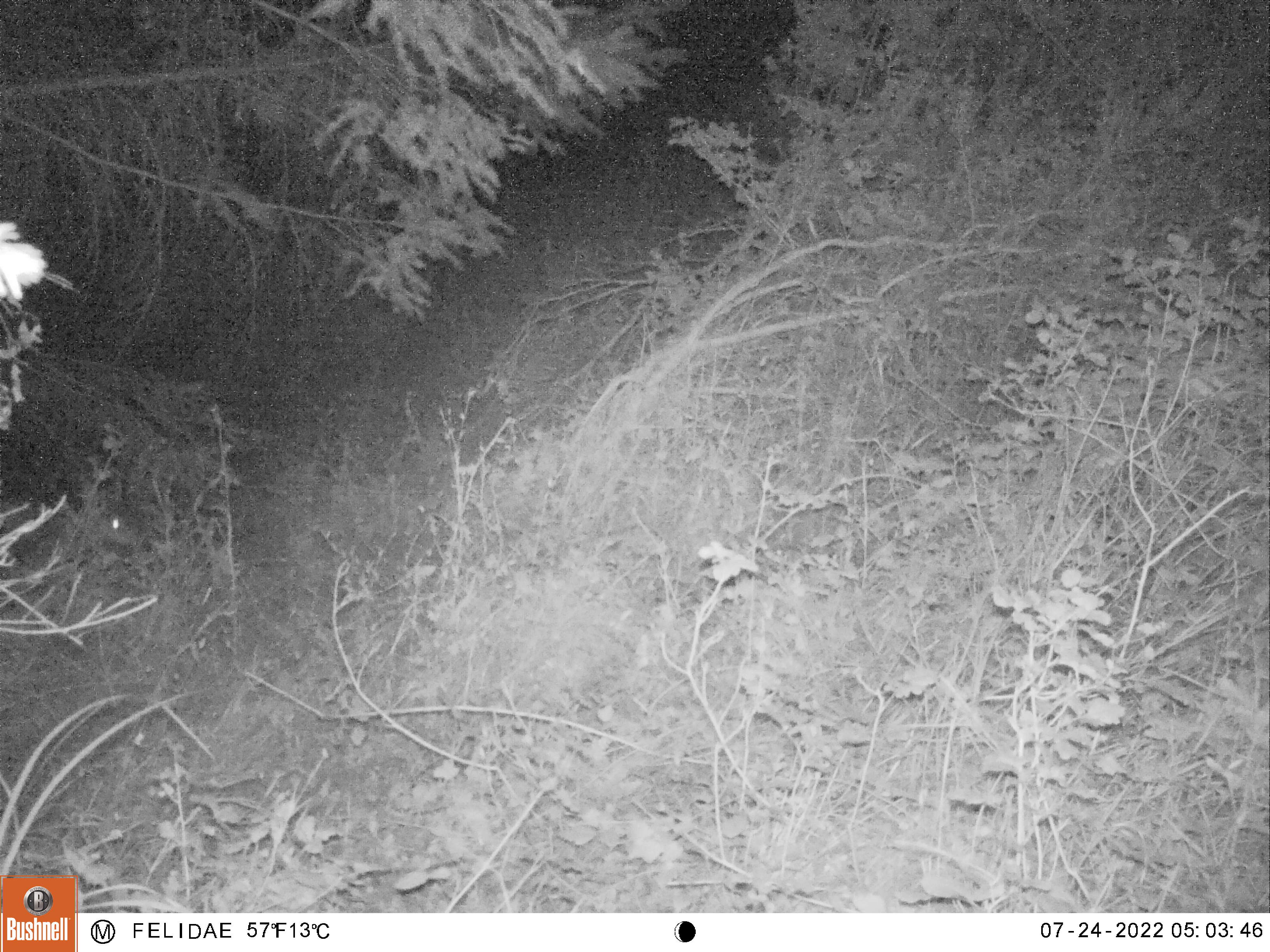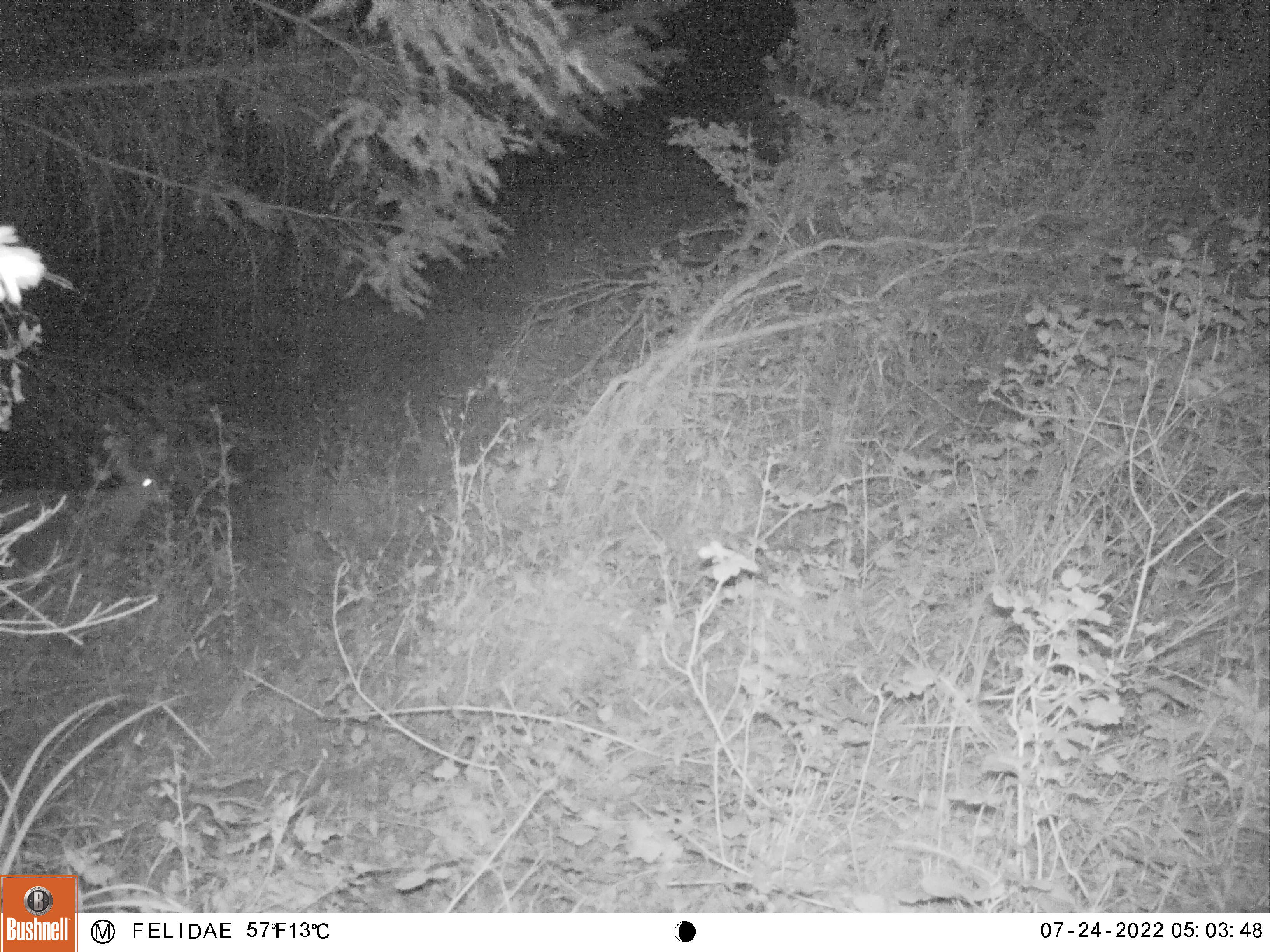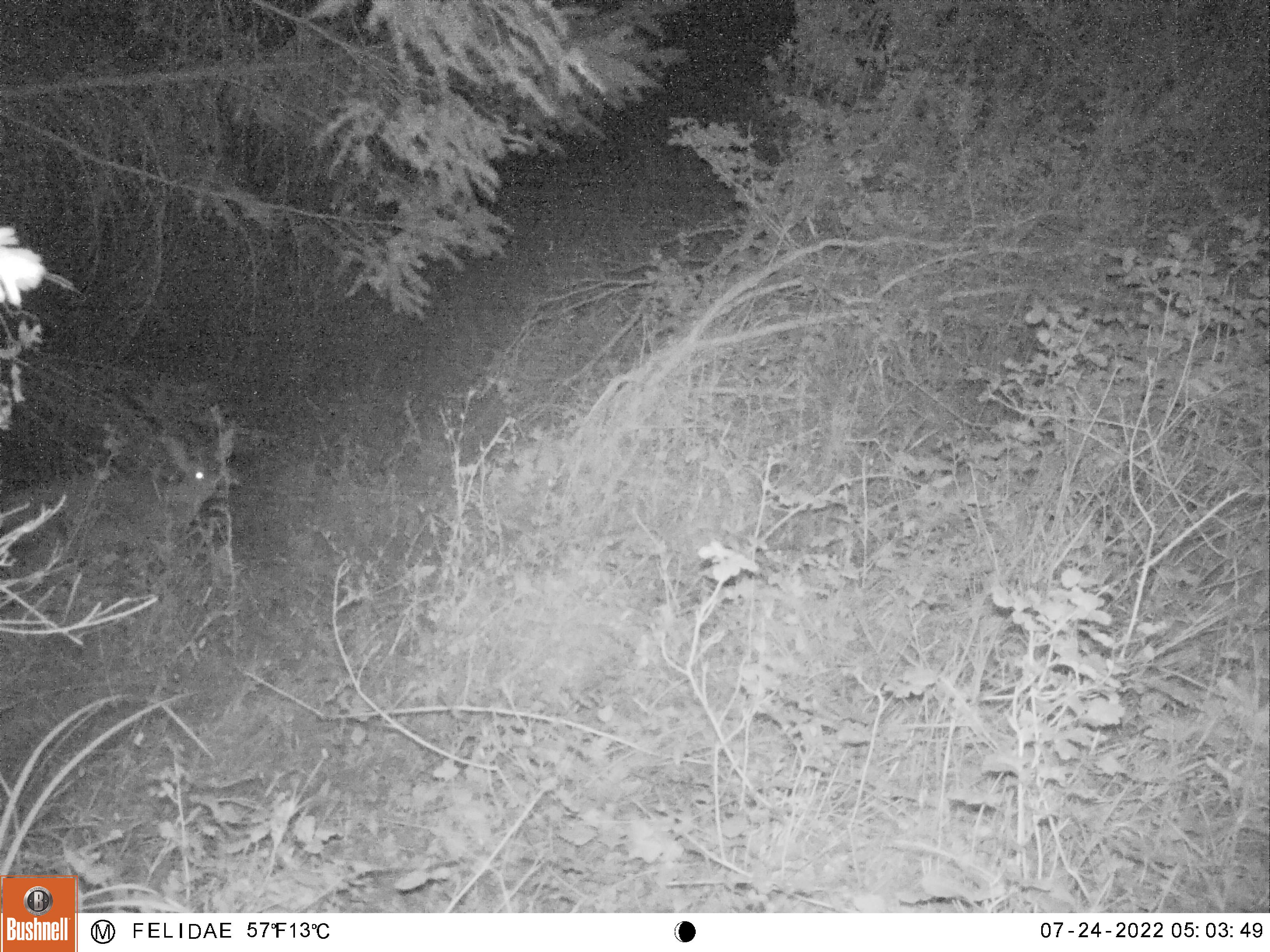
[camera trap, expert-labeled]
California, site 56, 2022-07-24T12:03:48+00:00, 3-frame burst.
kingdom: Animalia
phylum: Chordata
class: Mammalia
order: Artiodactyla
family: Cervidae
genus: Odocoileus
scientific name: Odocoileus hemionus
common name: mule deer